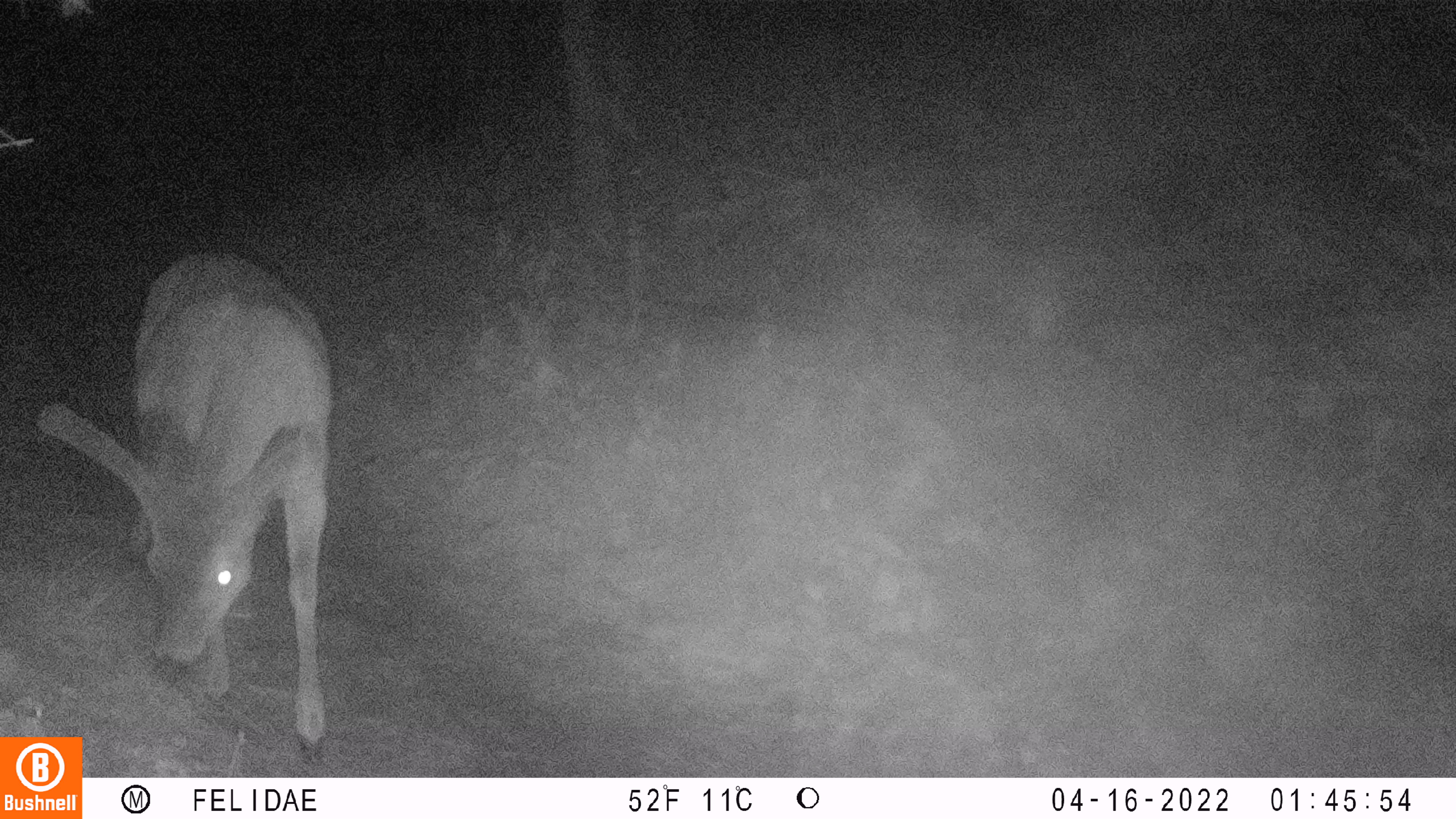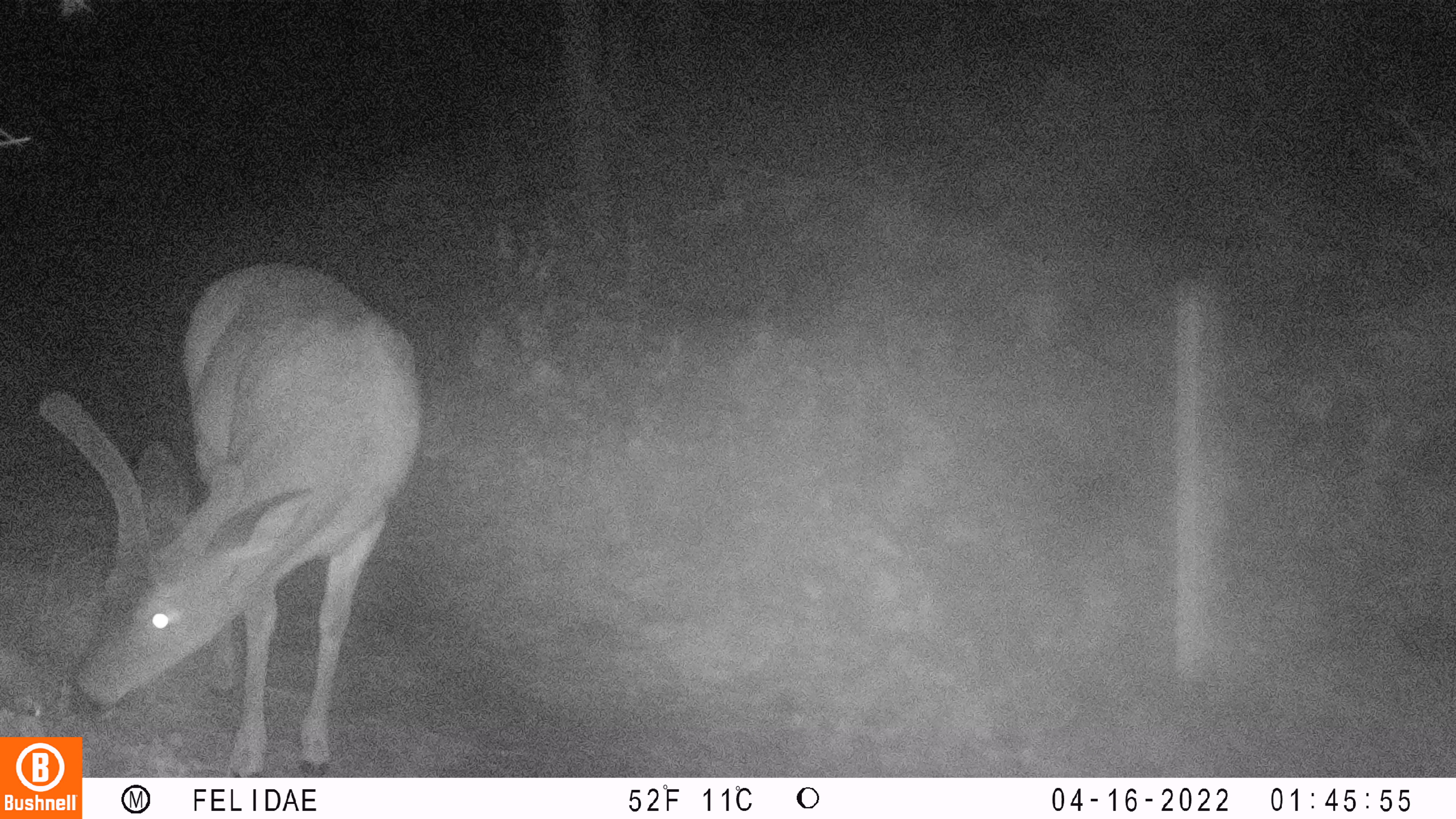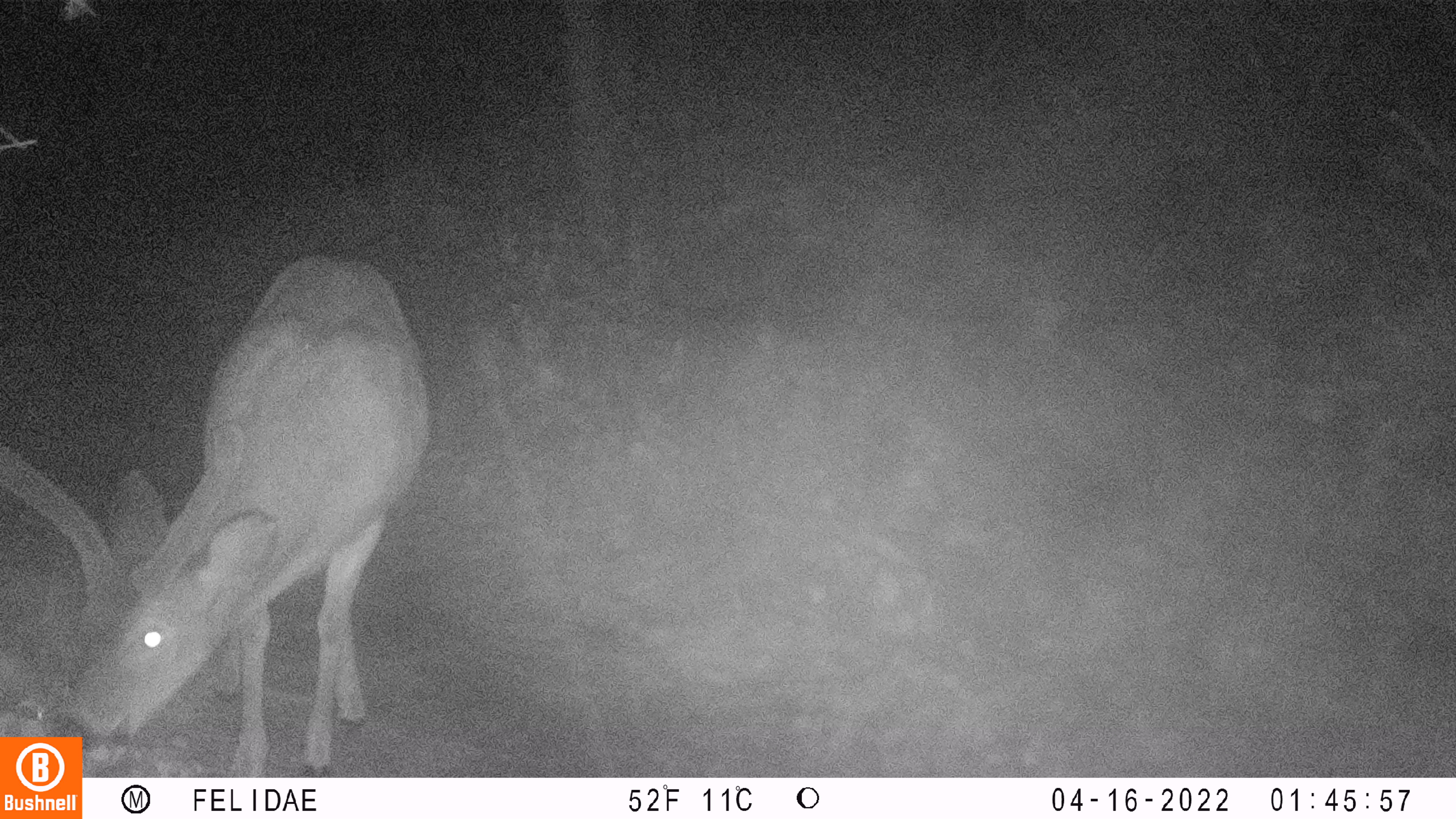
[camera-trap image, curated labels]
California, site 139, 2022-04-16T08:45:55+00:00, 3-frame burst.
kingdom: Animalia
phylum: Chordata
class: Mammalia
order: Artiodactyla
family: Cervidae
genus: Odocoileus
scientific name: Odocoileus hemionus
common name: mule deer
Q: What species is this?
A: Mule deer (Odocoileus hemionus).